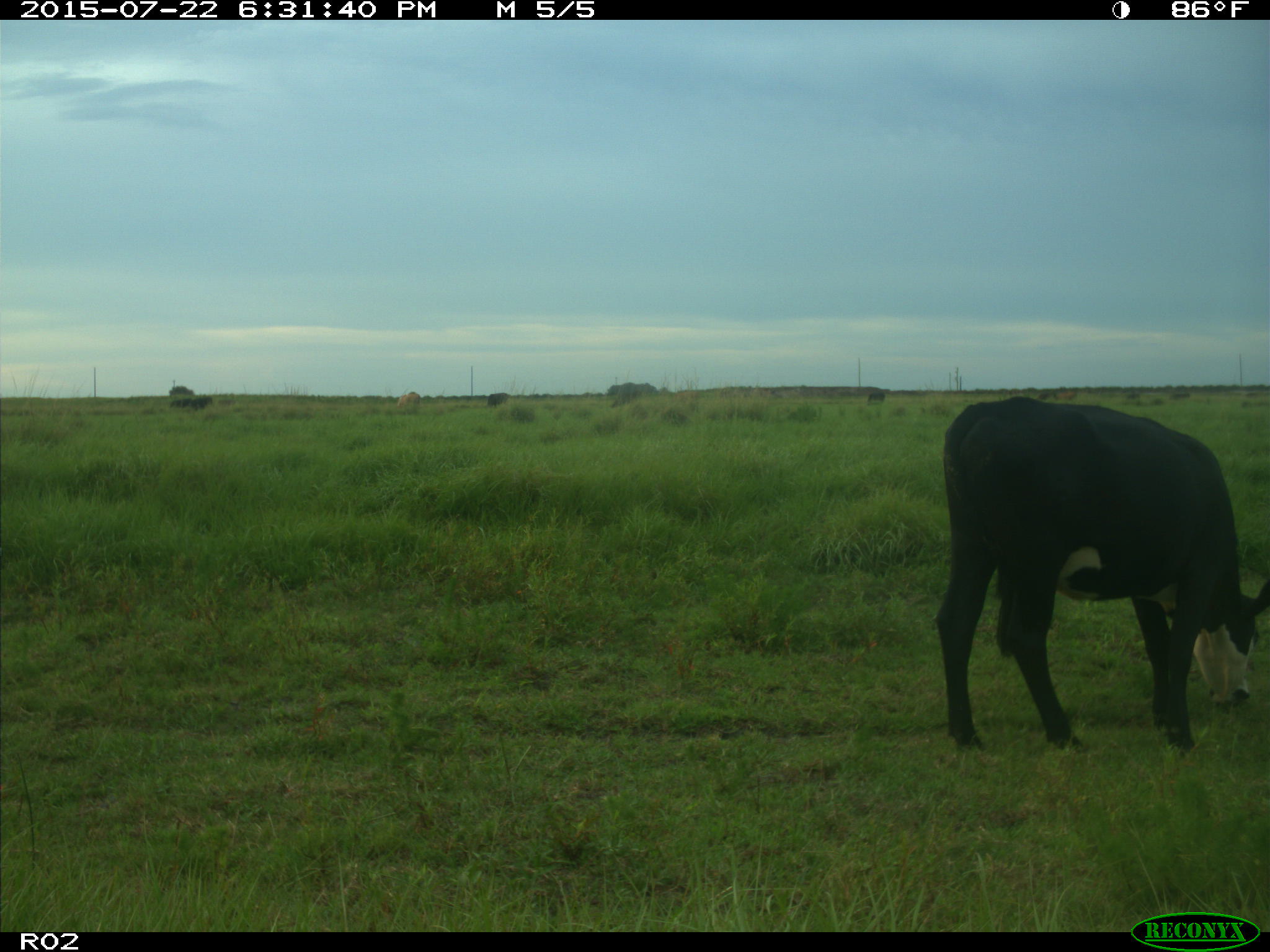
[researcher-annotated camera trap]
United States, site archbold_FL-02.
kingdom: Animalia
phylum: Chordata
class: Mammalia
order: Artiodactyla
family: Bovidae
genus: Bos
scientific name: Bos taurus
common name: domestic cow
Bos taurus (domestic cow).